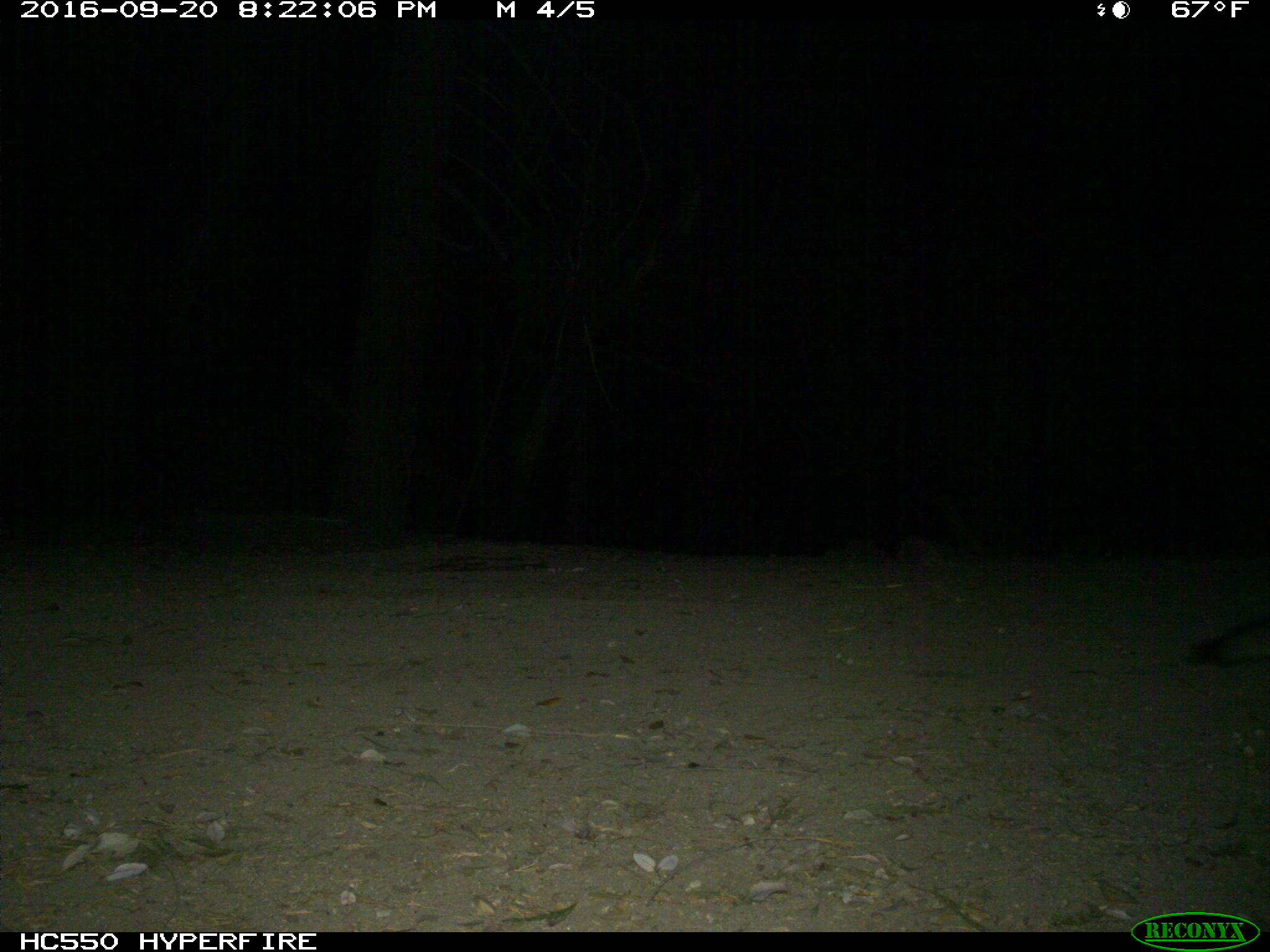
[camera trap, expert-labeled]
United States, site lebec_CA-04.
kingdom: Animalia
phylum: Chordata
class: Mammalia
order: Carnivora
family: Canidae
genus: Urocyon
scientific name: Urocyon cinereoargenteus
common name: gray fox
Urocyon cinereoargenteus (gray fox).